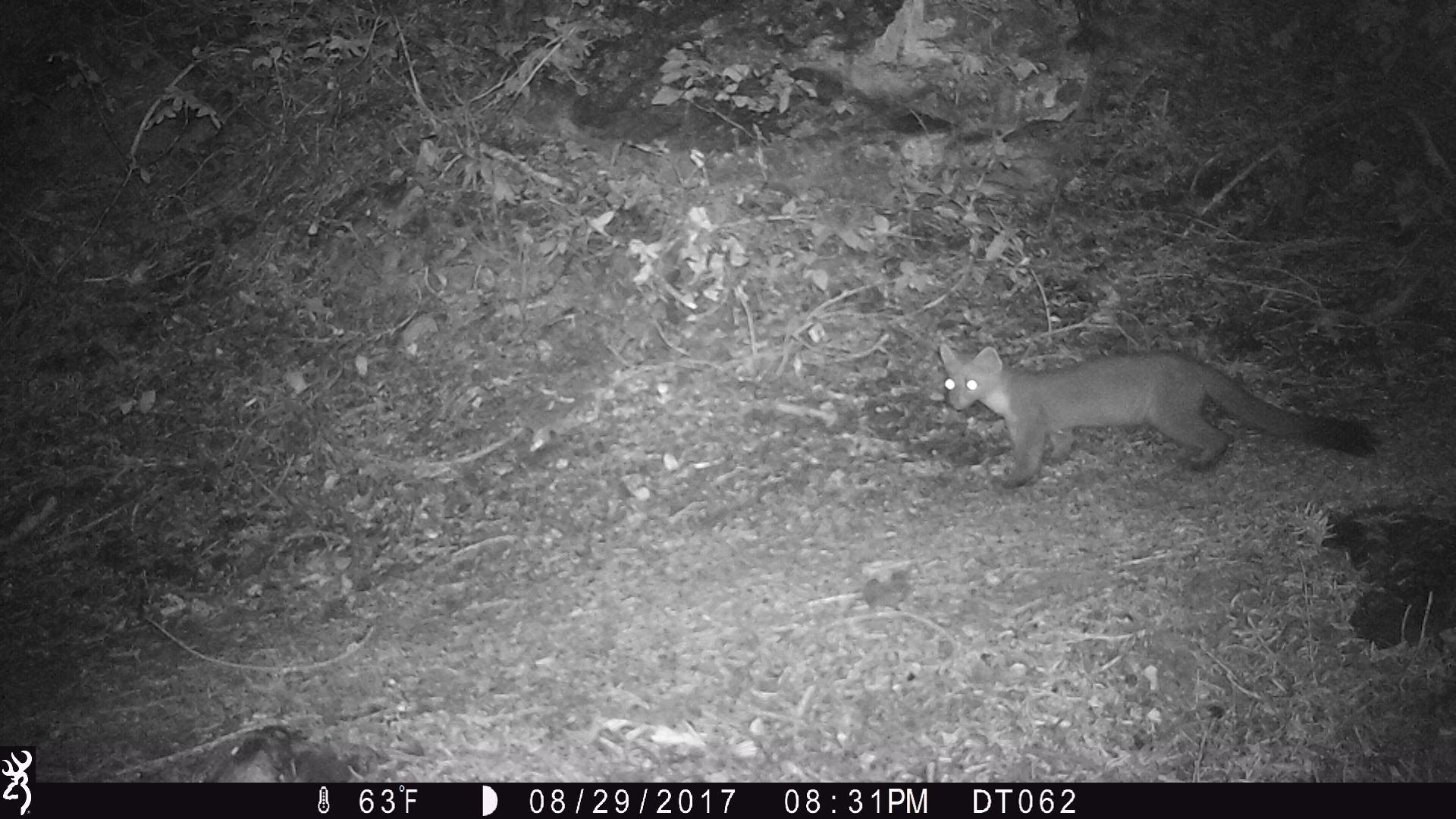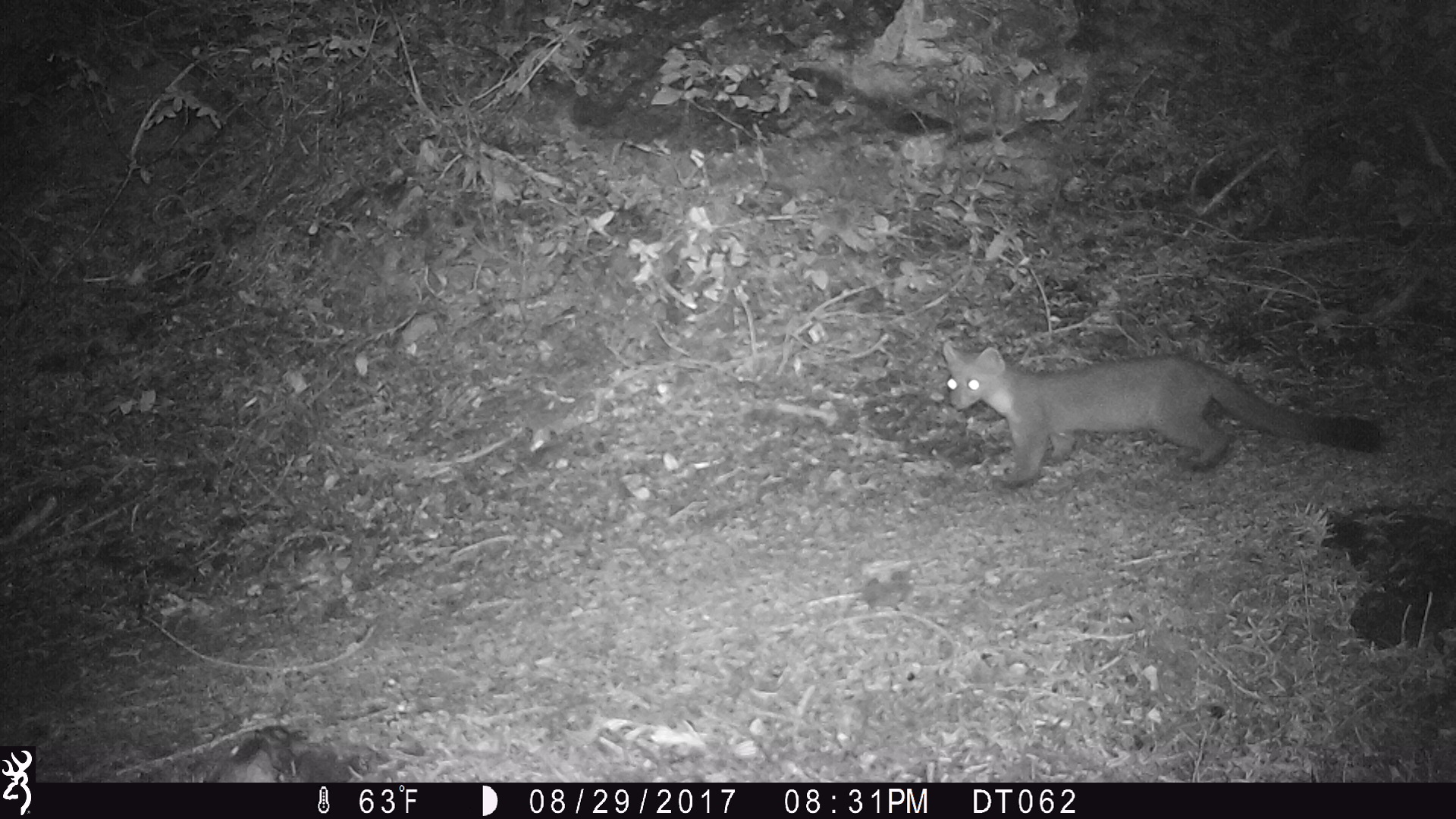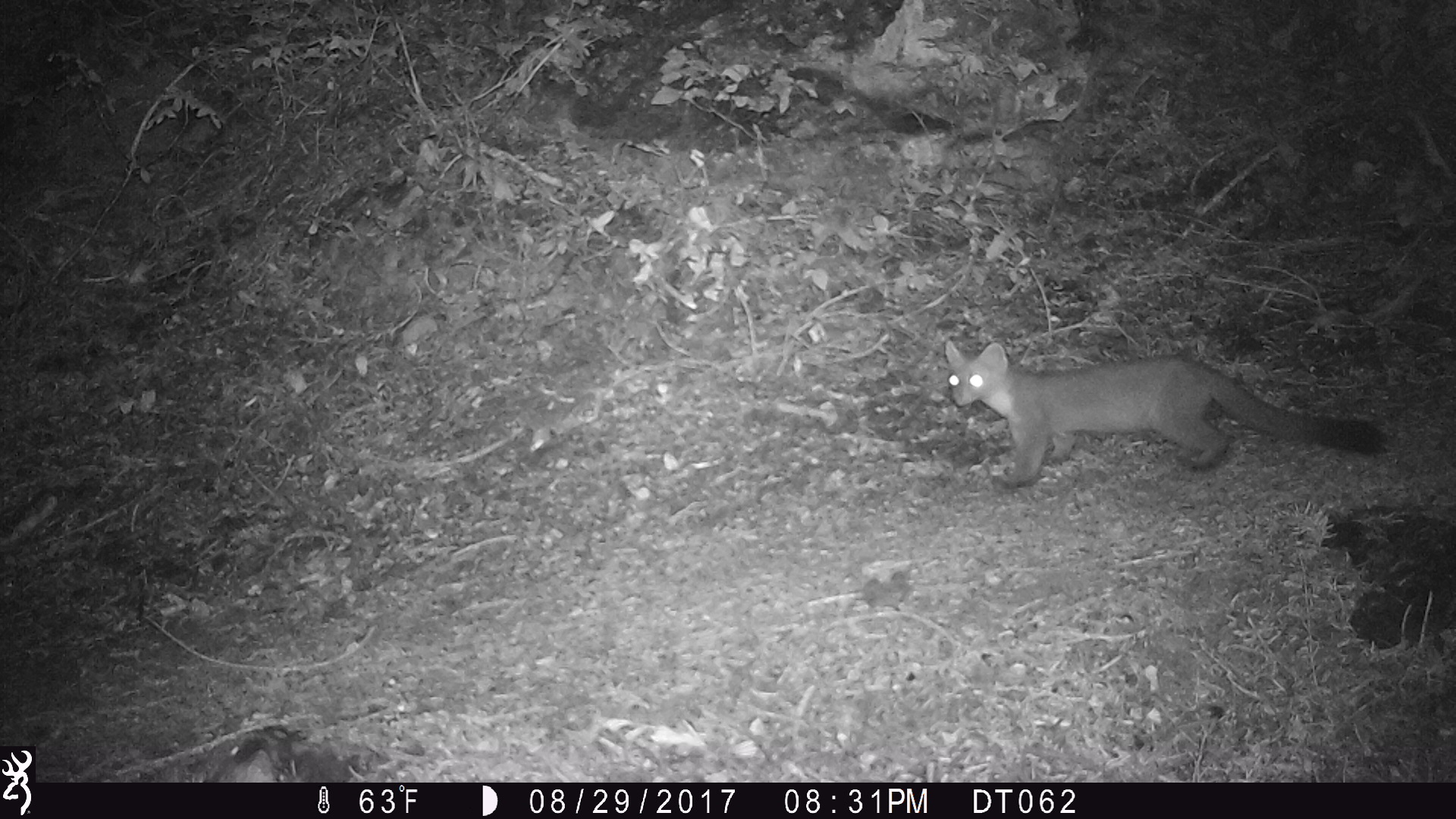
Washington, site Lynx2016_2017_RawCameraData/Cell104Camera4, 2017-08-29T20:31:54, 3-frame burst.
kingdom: Animalia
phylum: Chordata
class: Mammalia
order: Carnivora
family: Mustelidae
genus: Martes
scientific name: Martes americana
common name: american marten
Martes americana (american marten). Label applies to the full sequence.